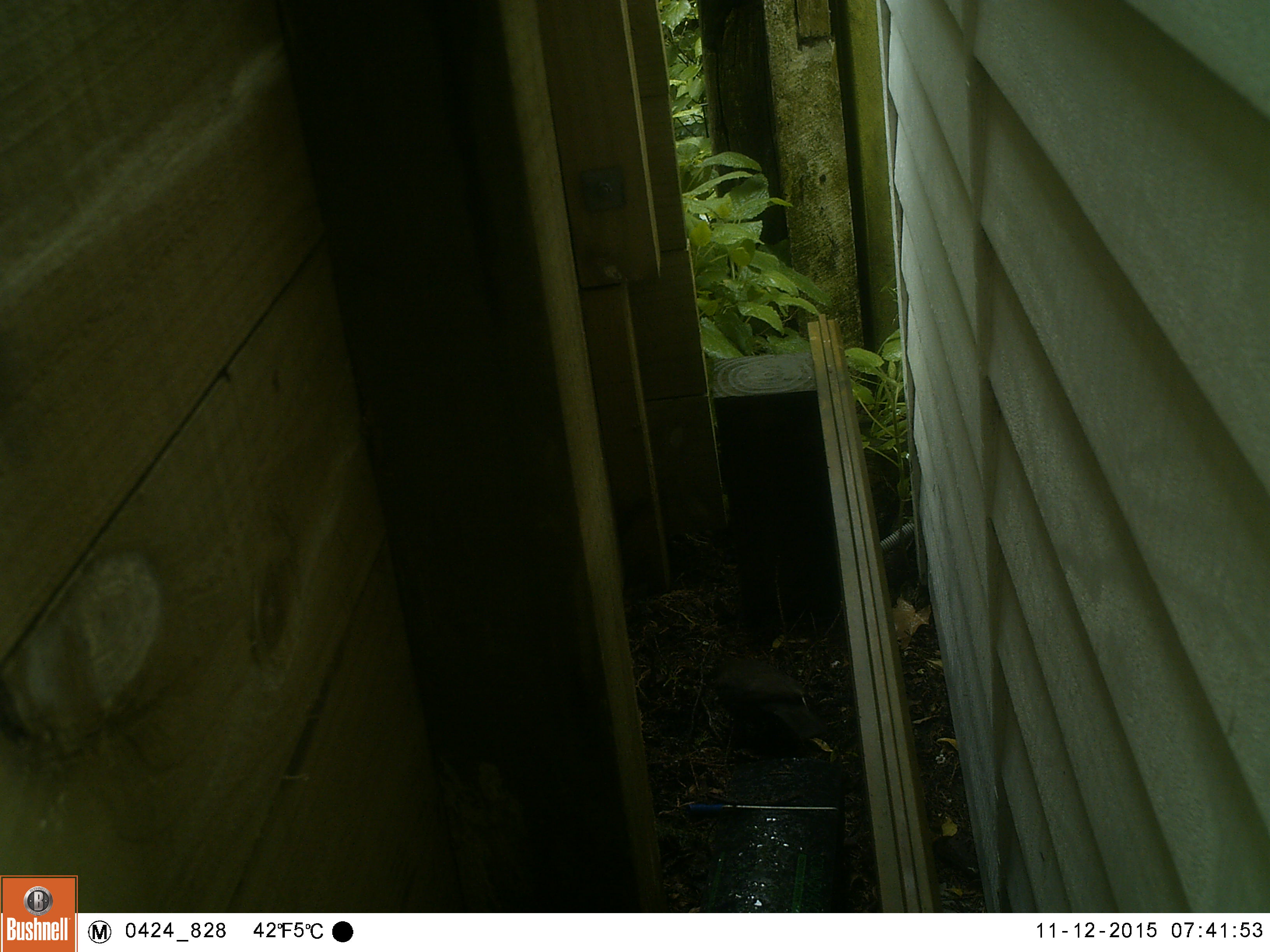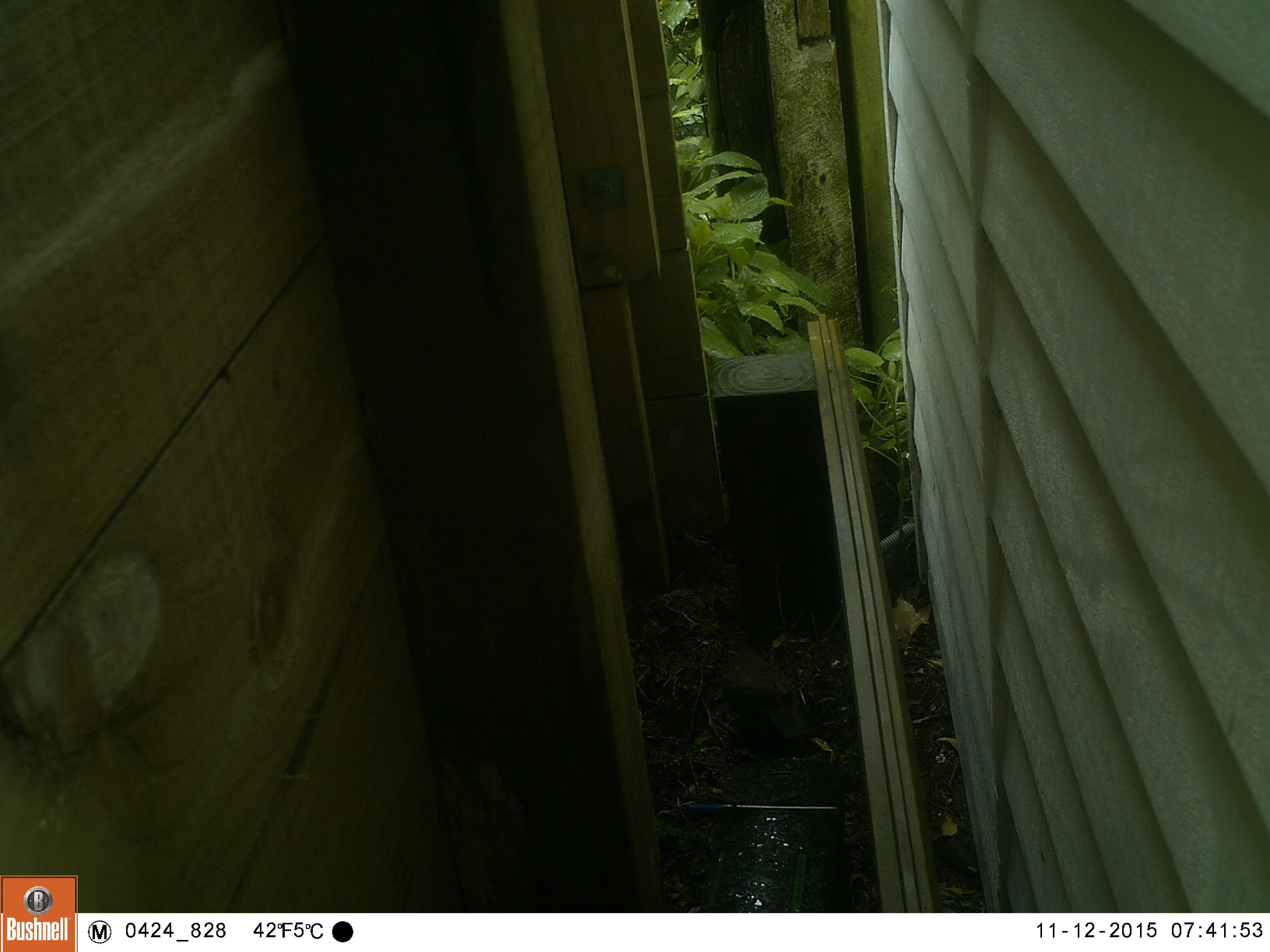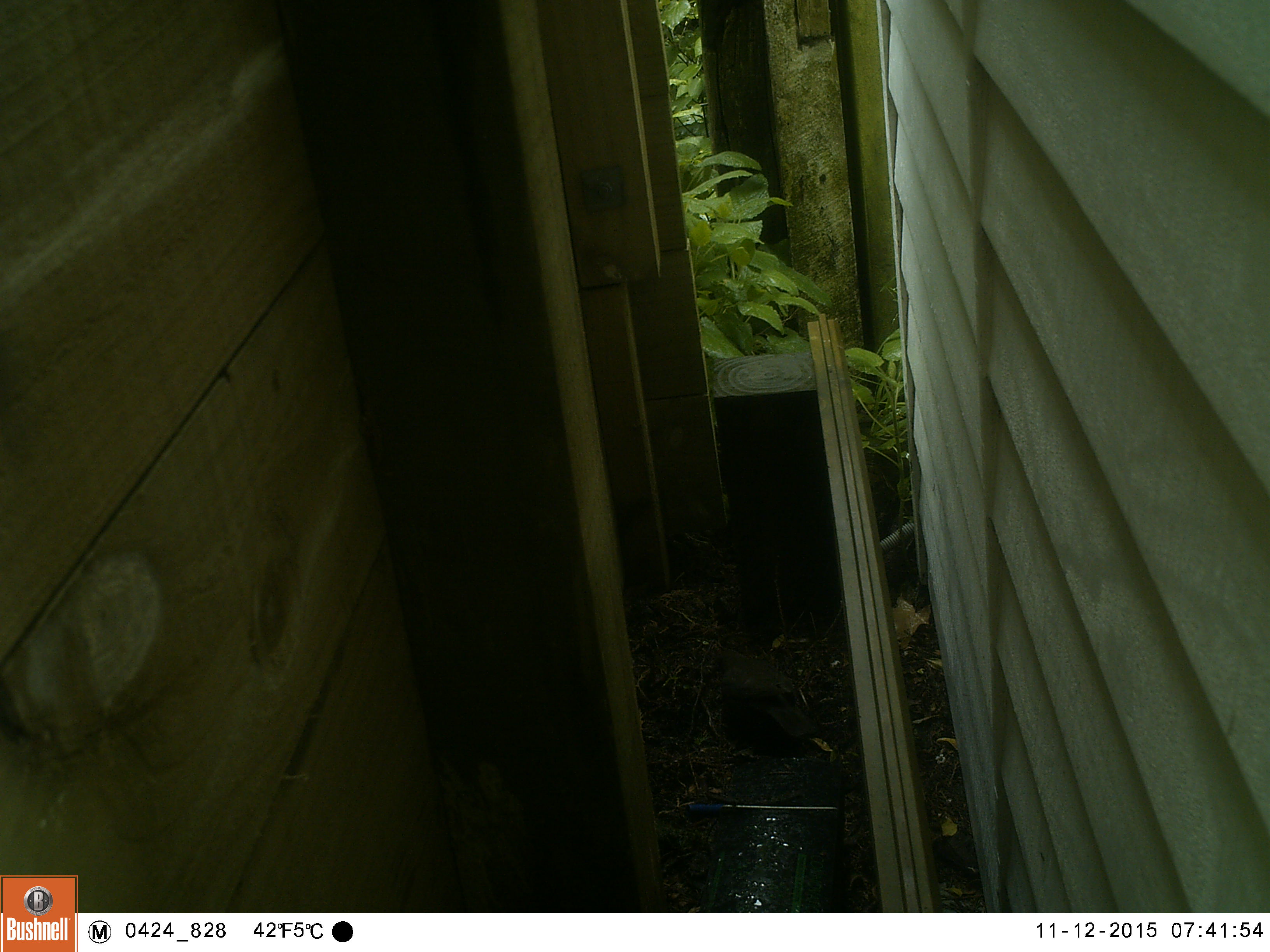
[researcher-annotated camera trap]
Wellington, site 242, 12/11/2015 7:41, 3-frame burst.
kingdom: Animalia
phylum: Chordata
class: Aves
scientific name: Aves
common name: bird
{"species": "bird (Aves)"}